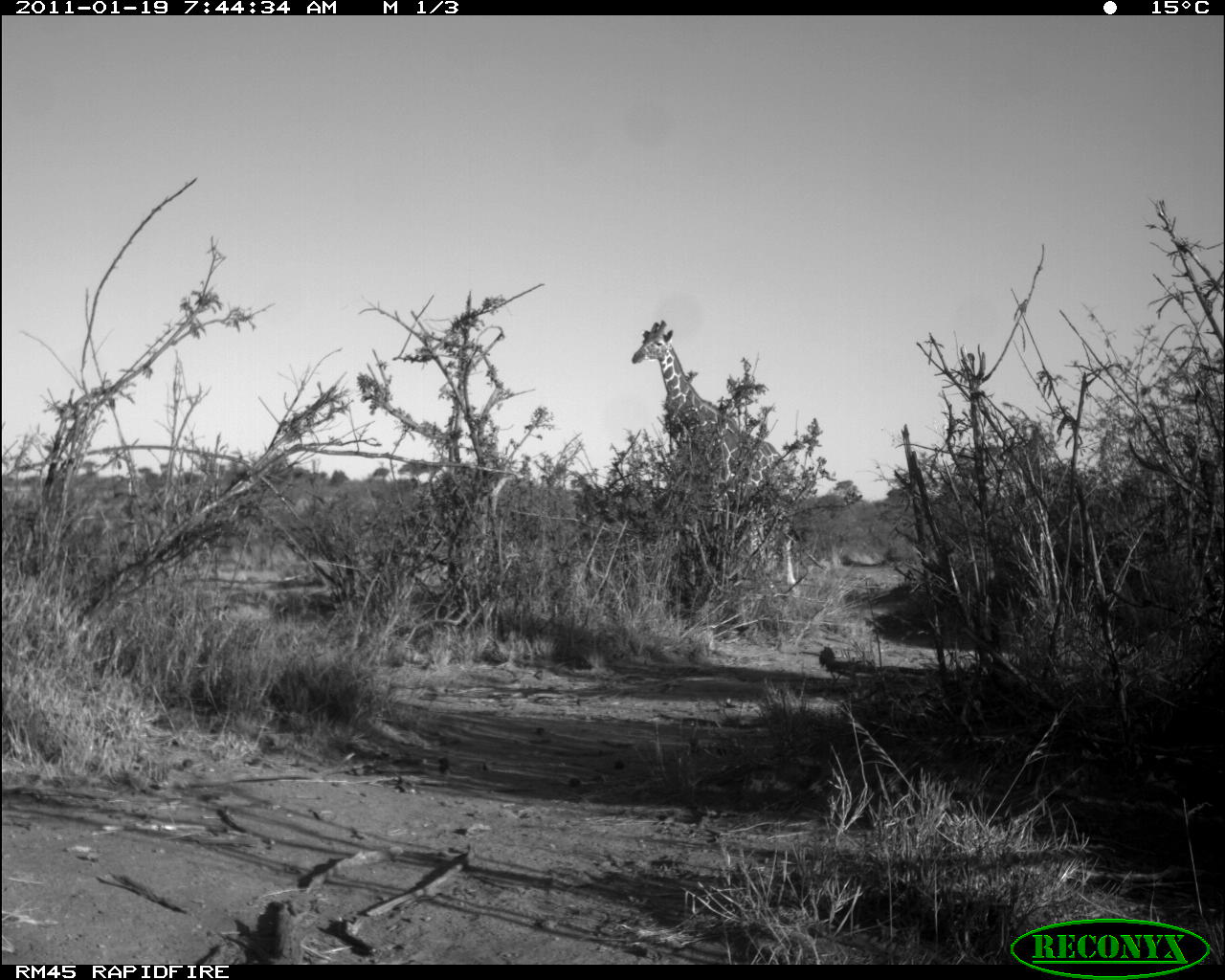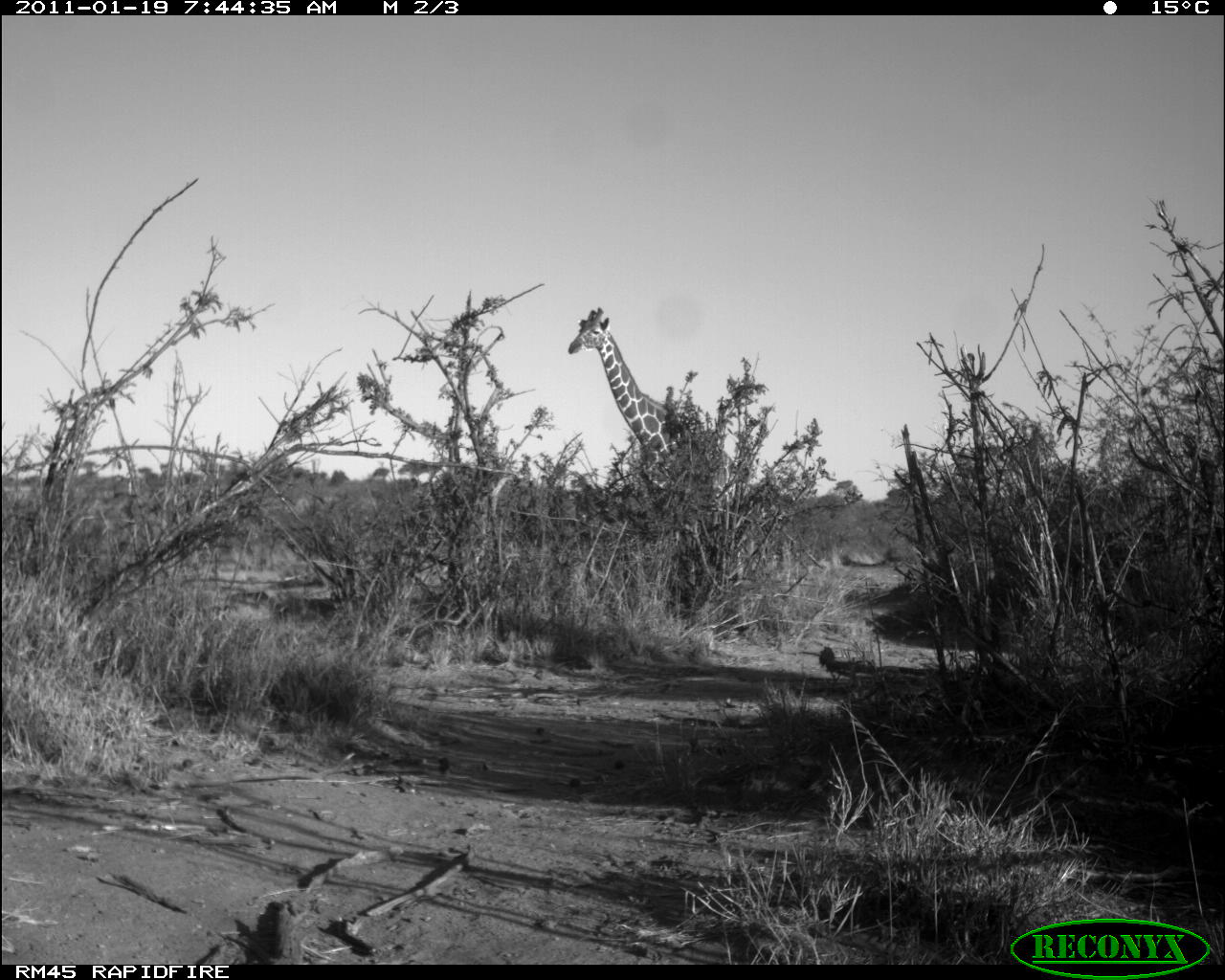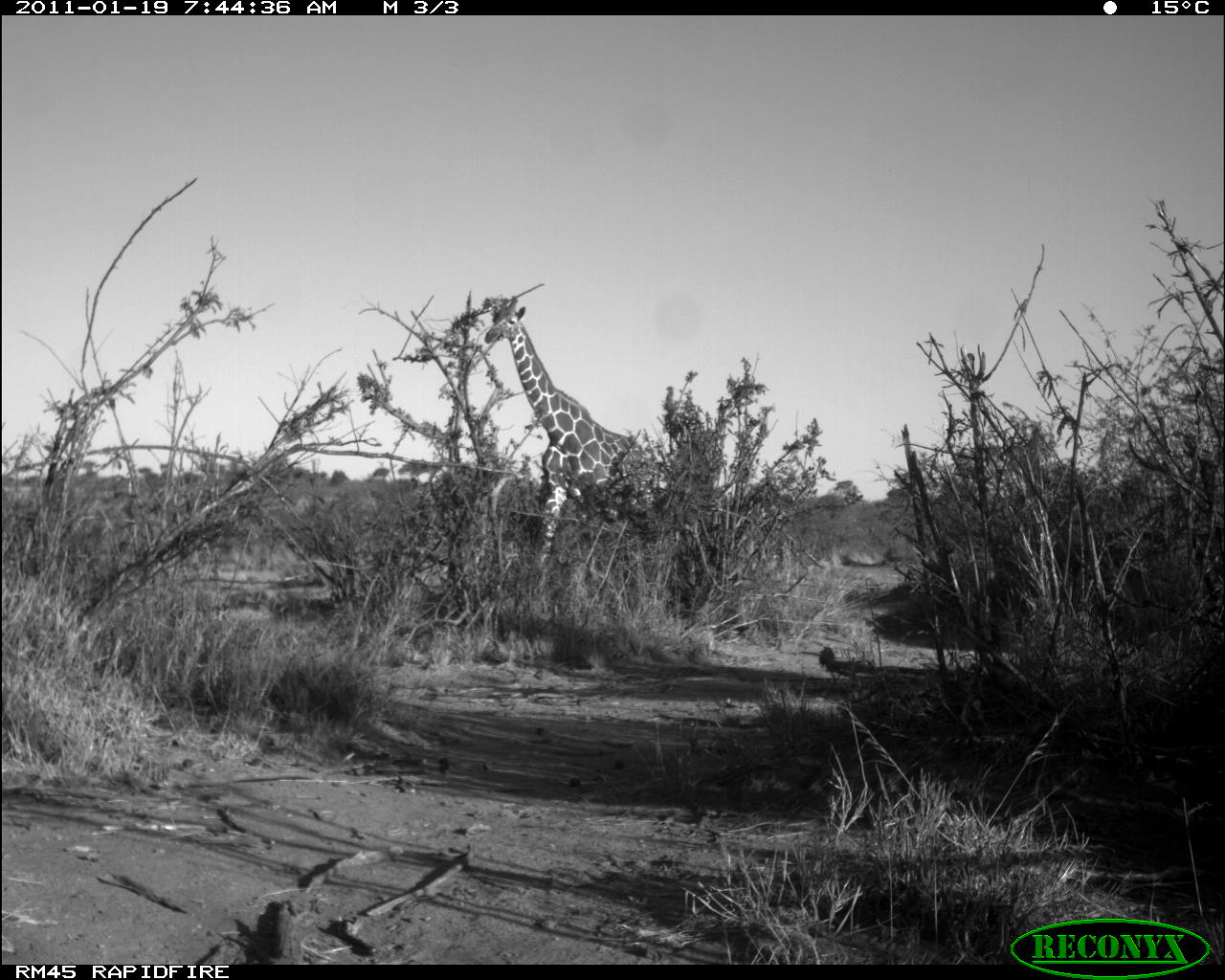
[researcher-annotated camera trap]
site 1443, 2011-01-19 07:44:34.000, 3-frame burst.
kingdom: Animalia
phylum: Chordata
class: Mammalia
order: Artiodactyla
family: Bovidae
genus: Madoqua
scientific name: Madoqua guentheri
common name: günther's dik-dik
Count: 1.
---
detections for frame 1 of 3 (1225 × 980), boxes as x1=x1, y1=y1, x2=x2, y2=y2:
madoqua guentheri: x1=630, y1=318, x2=796, y2=591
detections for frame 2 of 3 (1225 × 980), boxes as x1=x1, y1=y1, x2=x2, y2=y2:
madoqua guentheri: x1=566, y1=306, x2=748, y2=583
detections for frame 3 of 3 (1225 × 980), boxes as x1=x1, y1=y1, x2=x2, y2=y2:
madoqua guentheri: x1=482, y1=294, x2=651, y2=564